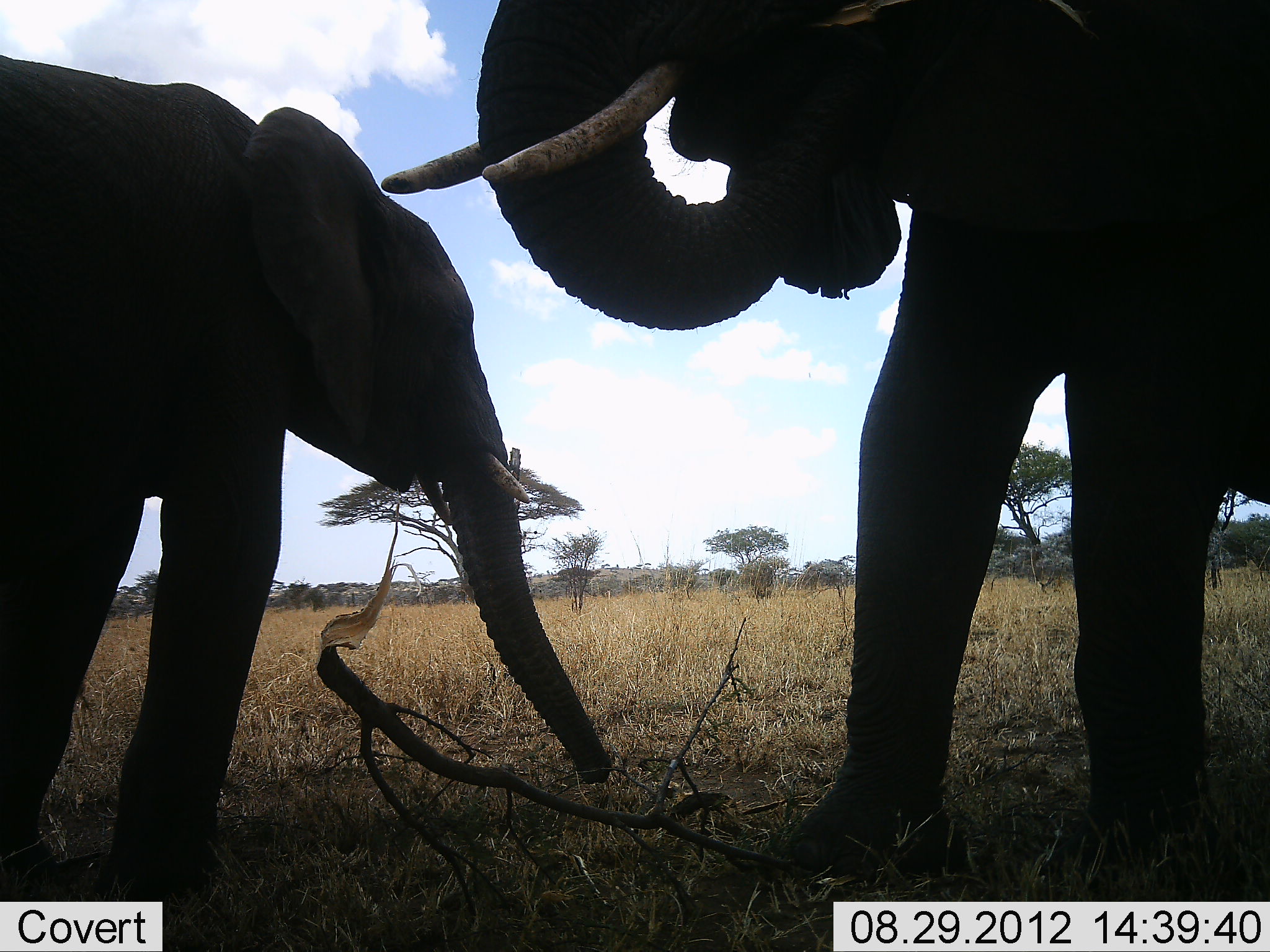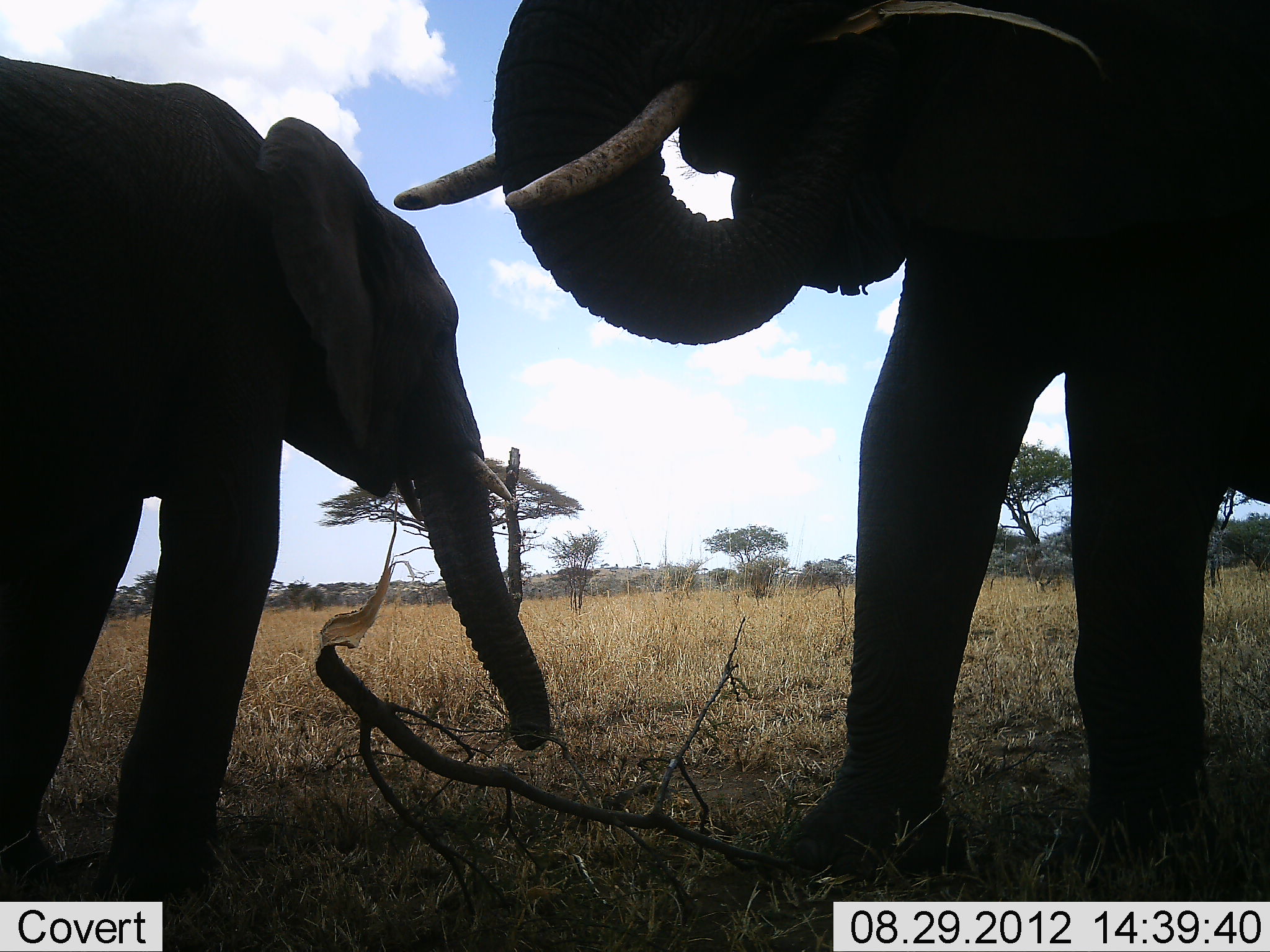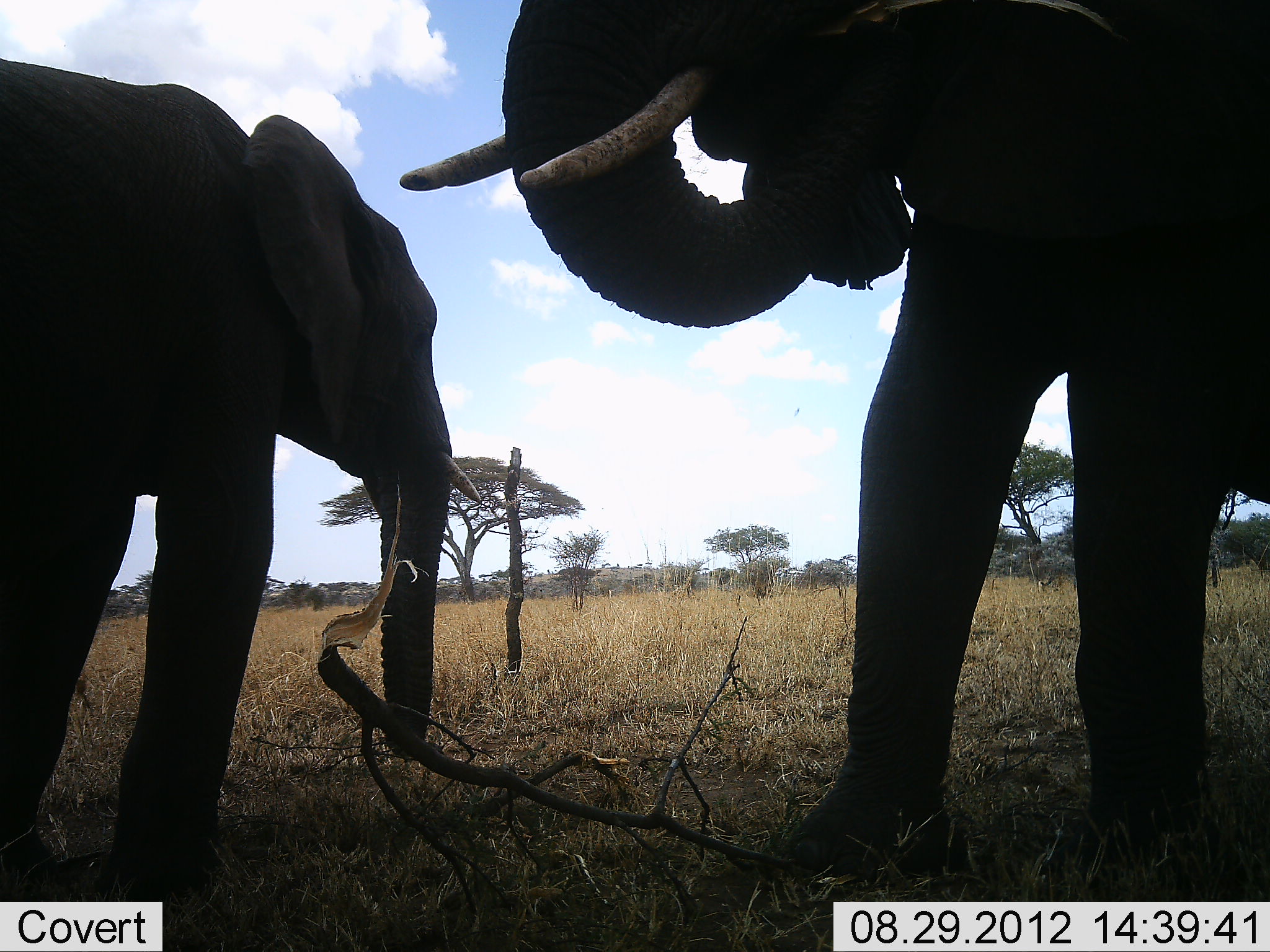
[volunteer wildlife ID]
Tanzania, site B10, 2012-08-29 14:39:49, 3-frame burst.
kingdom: Animalia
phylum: Chordata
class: Mammalia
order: Proboscidea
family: Elephantidae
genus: Loxodonta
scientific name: Loxodonta africana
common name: african bush elephant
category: elephant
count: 2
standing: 30%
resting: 0%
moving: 0%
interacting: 0%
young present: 40%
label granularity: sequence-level